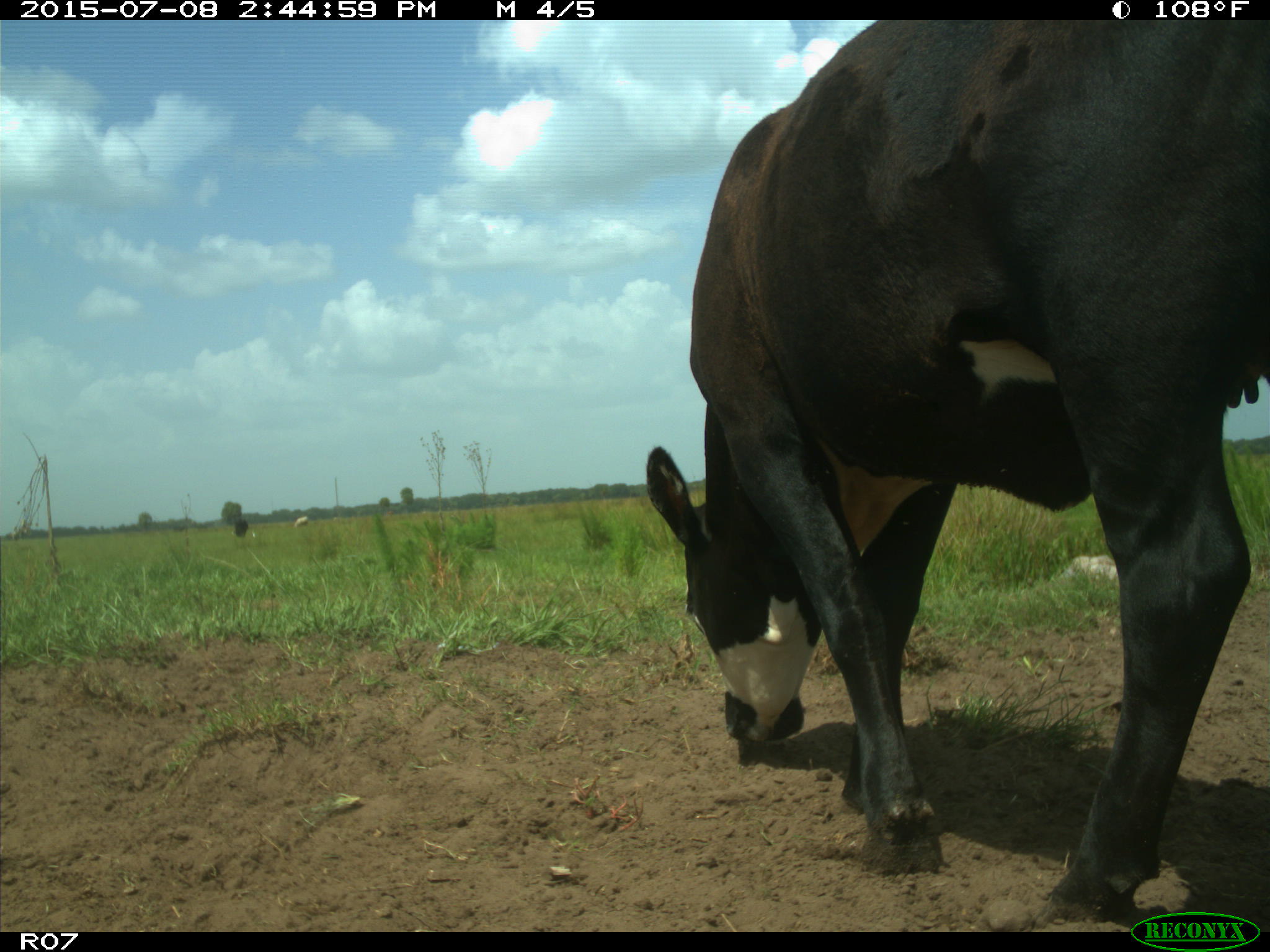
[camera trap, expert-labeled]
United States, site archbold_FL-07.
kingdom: Animalia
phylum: Chordata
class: Mammalia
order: Artiodactyla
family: Bovidae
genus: Bos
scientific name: Bos taurus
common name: domestic cow